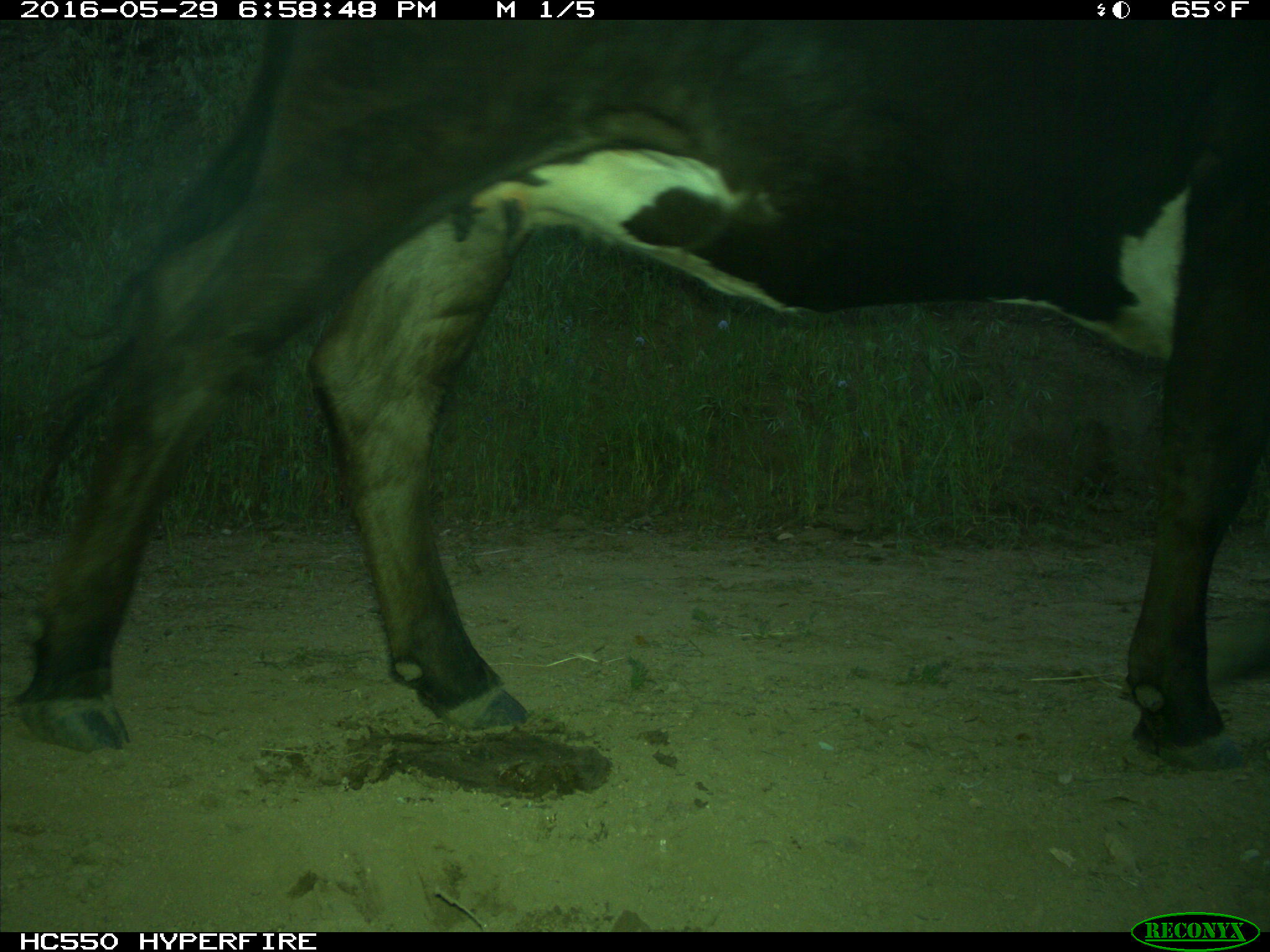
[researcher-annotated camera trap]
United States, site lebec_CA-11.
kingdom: Animalia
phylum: Chordata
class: Mammalia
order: Artiodactyla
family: Bovidae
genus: Bos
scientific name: Bos taurus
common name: domestic cow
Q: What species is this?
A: Bos taurus (domestic cow).